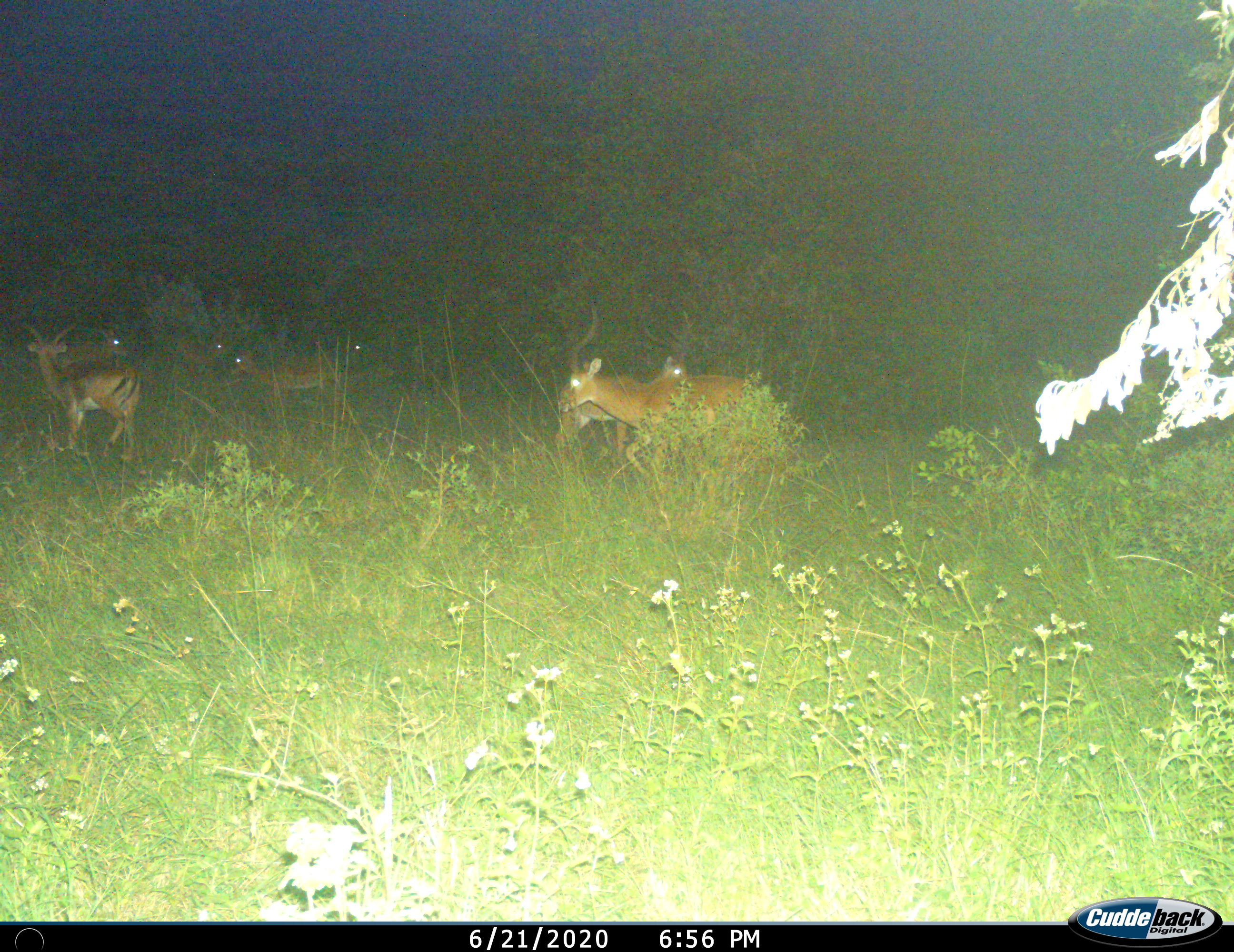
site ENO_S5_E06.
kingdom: Animalia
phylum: Chordata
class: Mammalia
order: Artiodactyla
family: Bovidae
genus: Aepyceros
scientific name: Aepyceros melampus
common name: impala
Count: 7.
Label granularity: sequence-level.